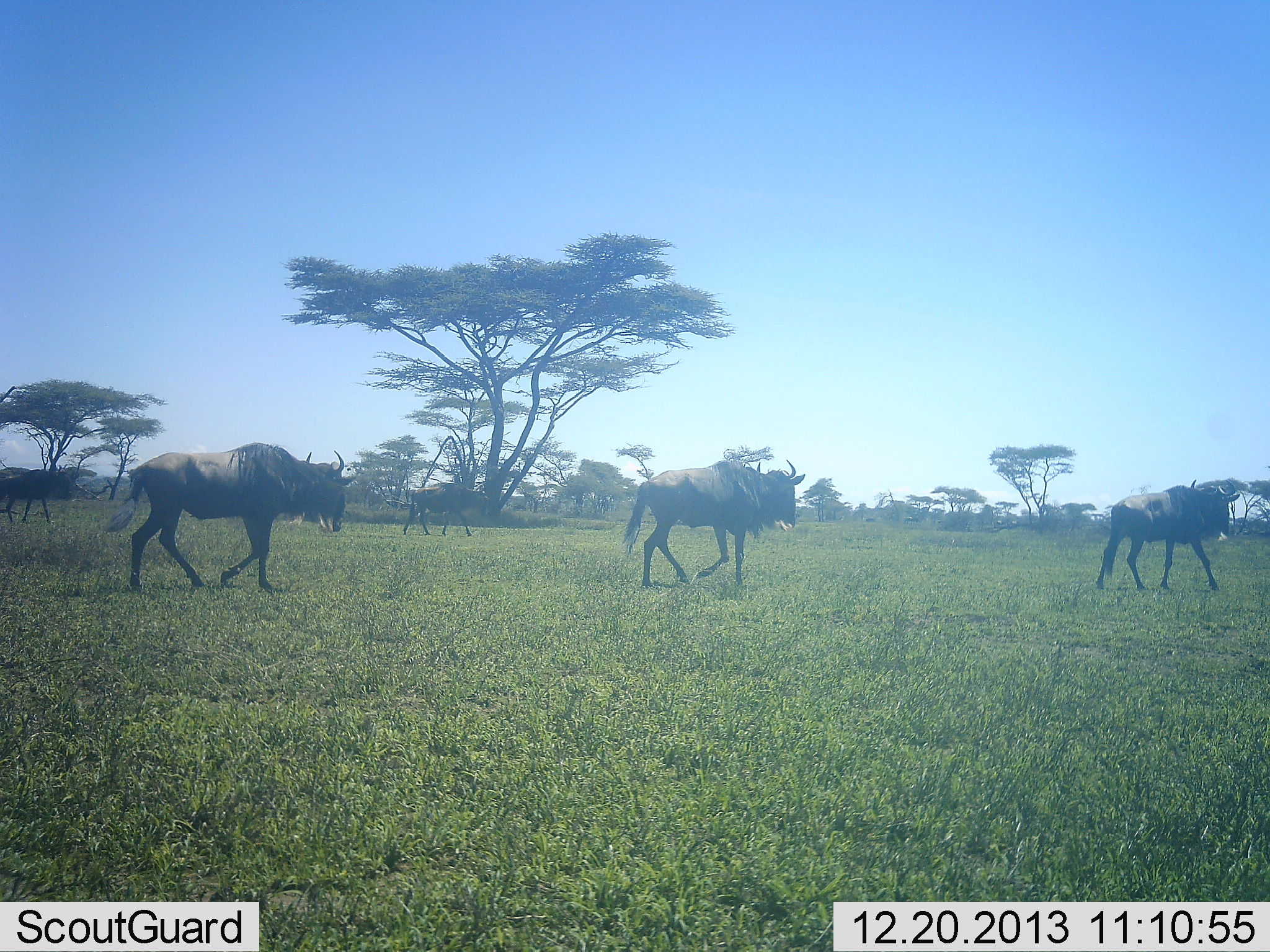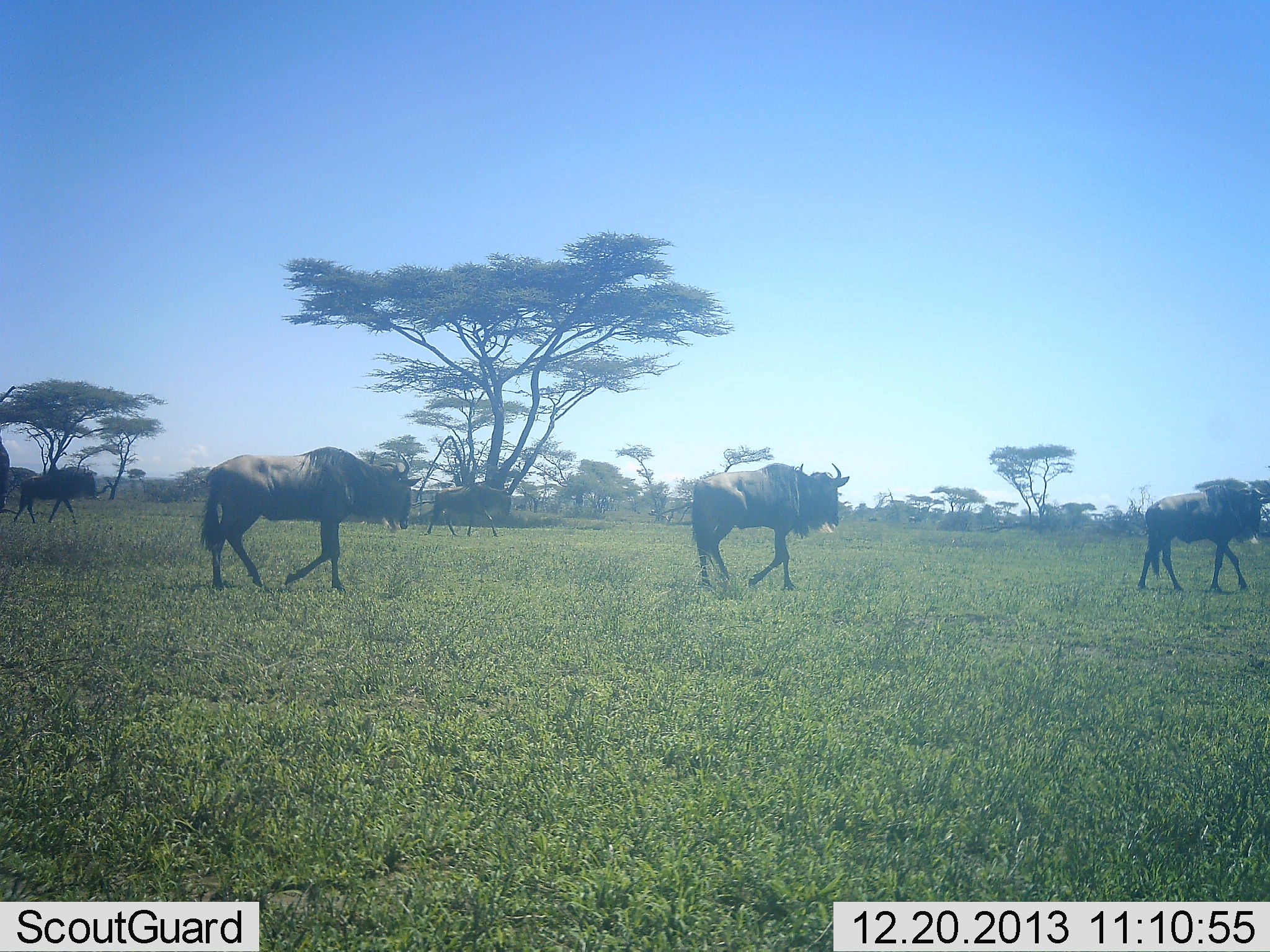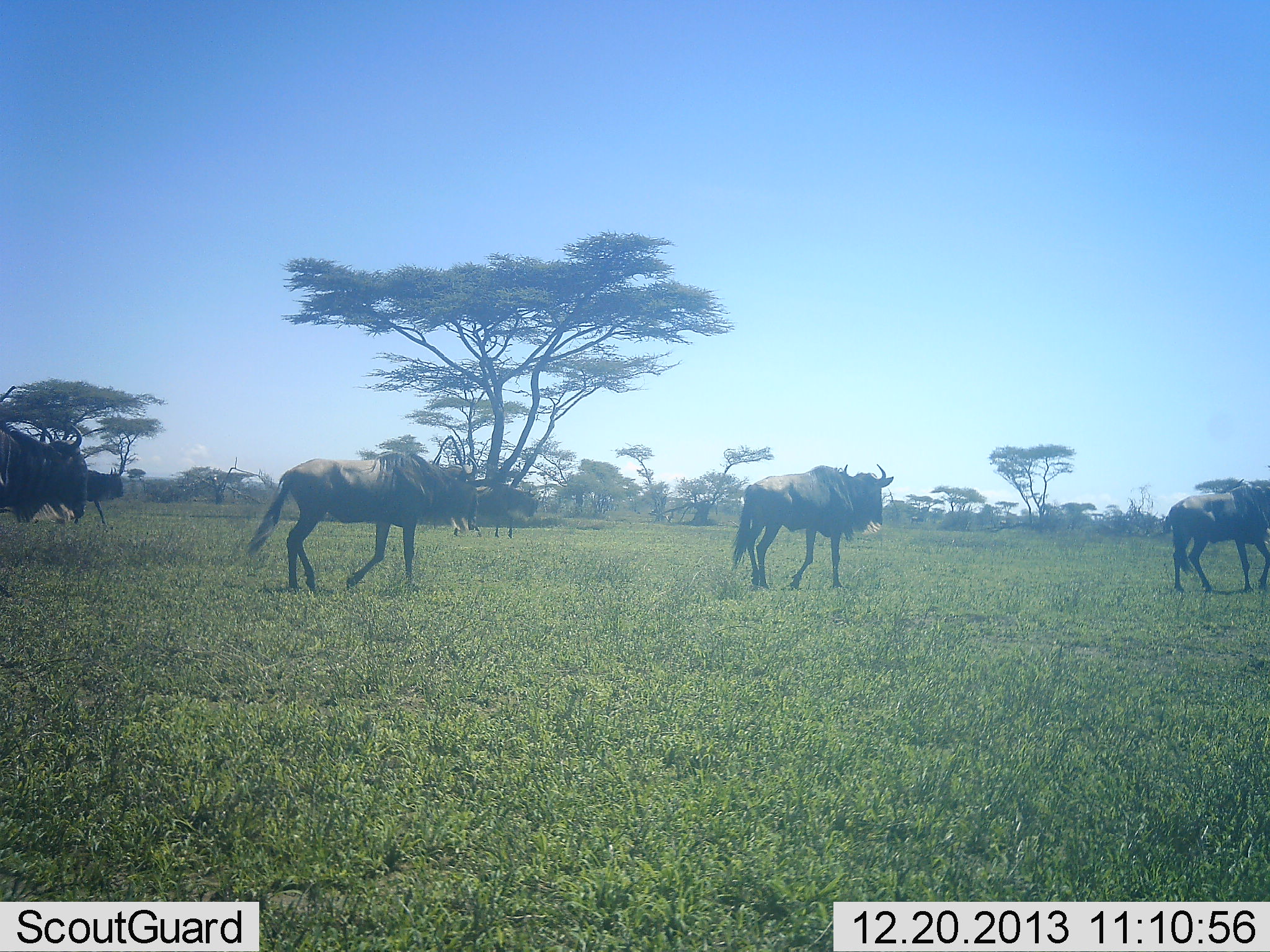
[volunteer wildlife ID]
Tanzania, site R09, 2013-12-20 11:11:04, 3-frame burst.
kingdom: Animalia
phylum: Chordata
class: Mammalia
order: Artiodactyla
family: Bovidae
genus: Connochaetes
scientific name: Connochaetes taurinus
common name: blue wildebeest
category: wildebeest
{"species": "wildebeest (blue wildebeest) (Connochaetes taurinus)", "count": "6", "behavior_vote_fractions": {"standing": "0%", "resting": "0%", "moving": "100%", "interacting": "0%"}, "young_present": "0%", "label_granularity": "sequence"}